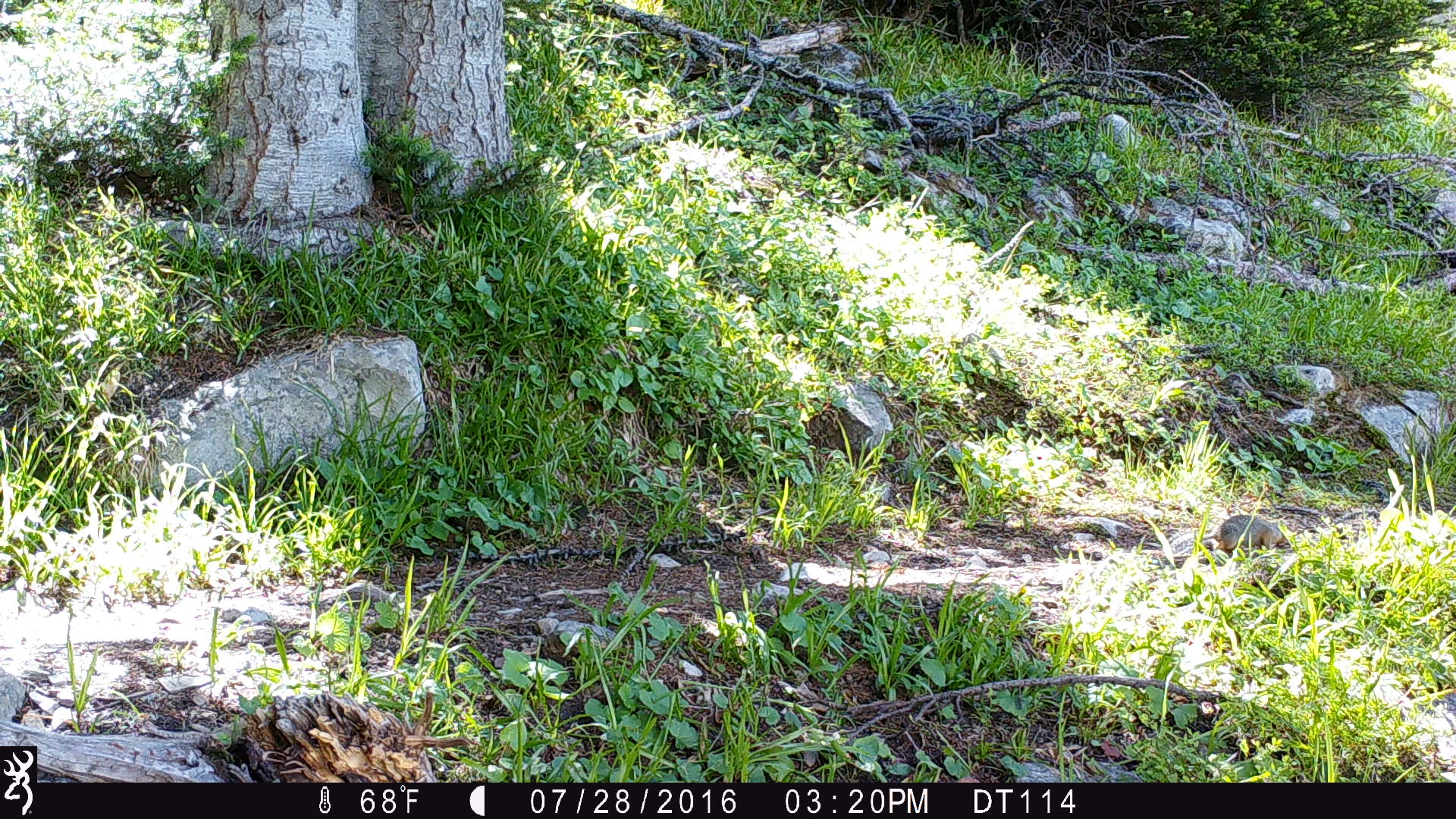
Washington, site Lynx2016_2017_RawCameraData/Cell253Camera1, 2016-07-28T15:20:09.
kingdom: Animalia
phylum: Chordata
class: Mammalia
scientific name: Mammalia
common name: small mammal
Small mammal (Mammalia). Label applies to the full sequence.